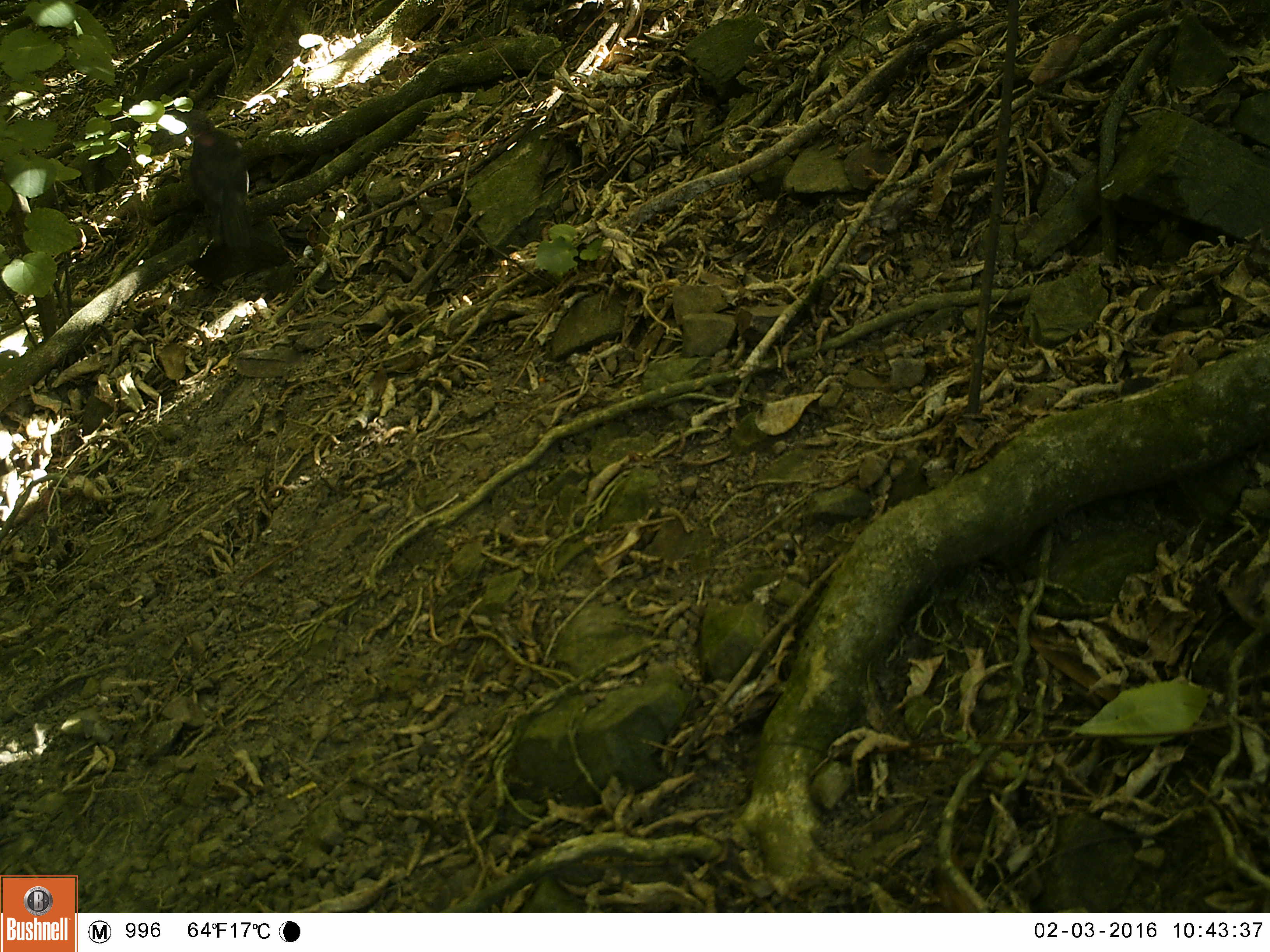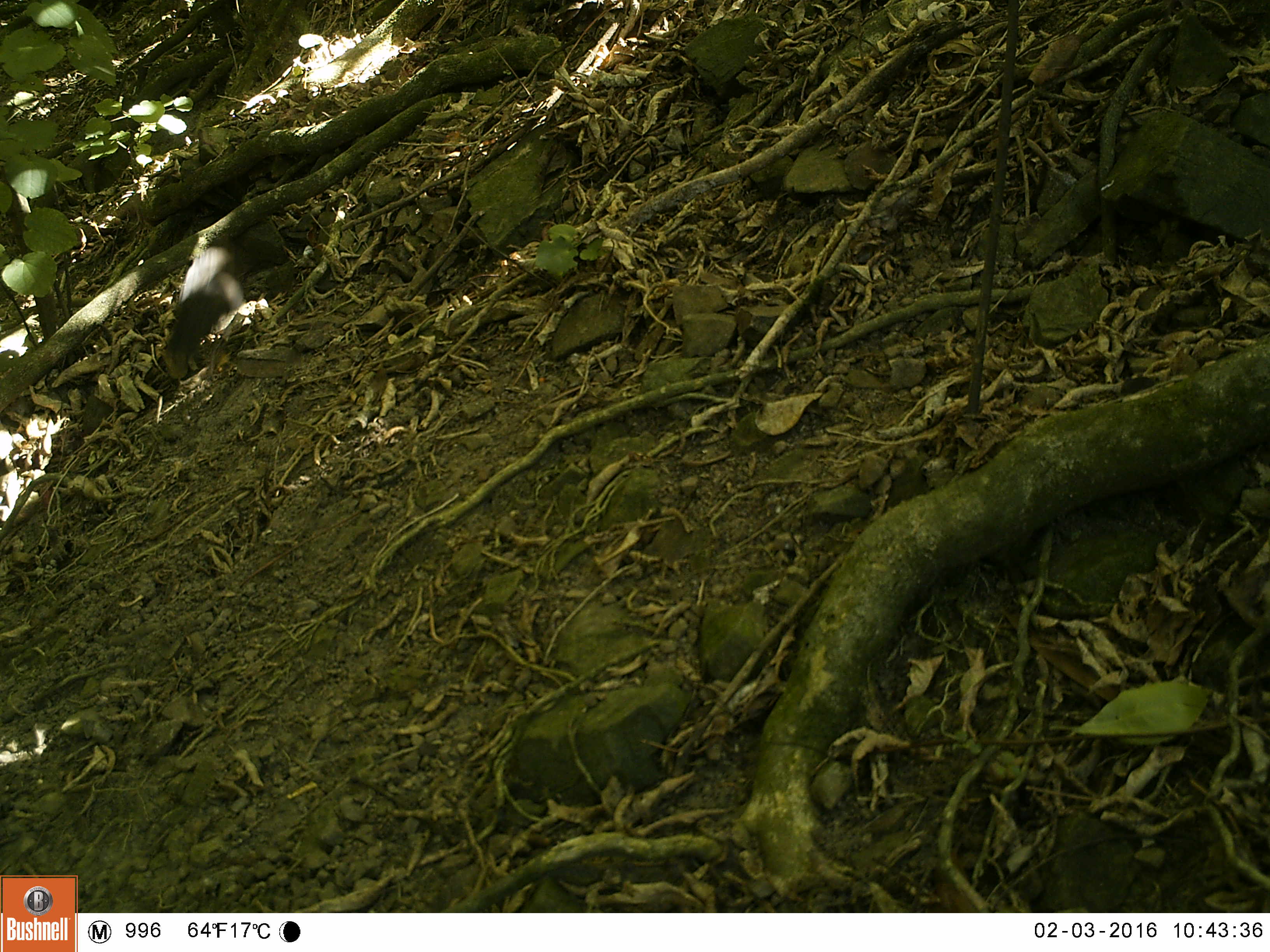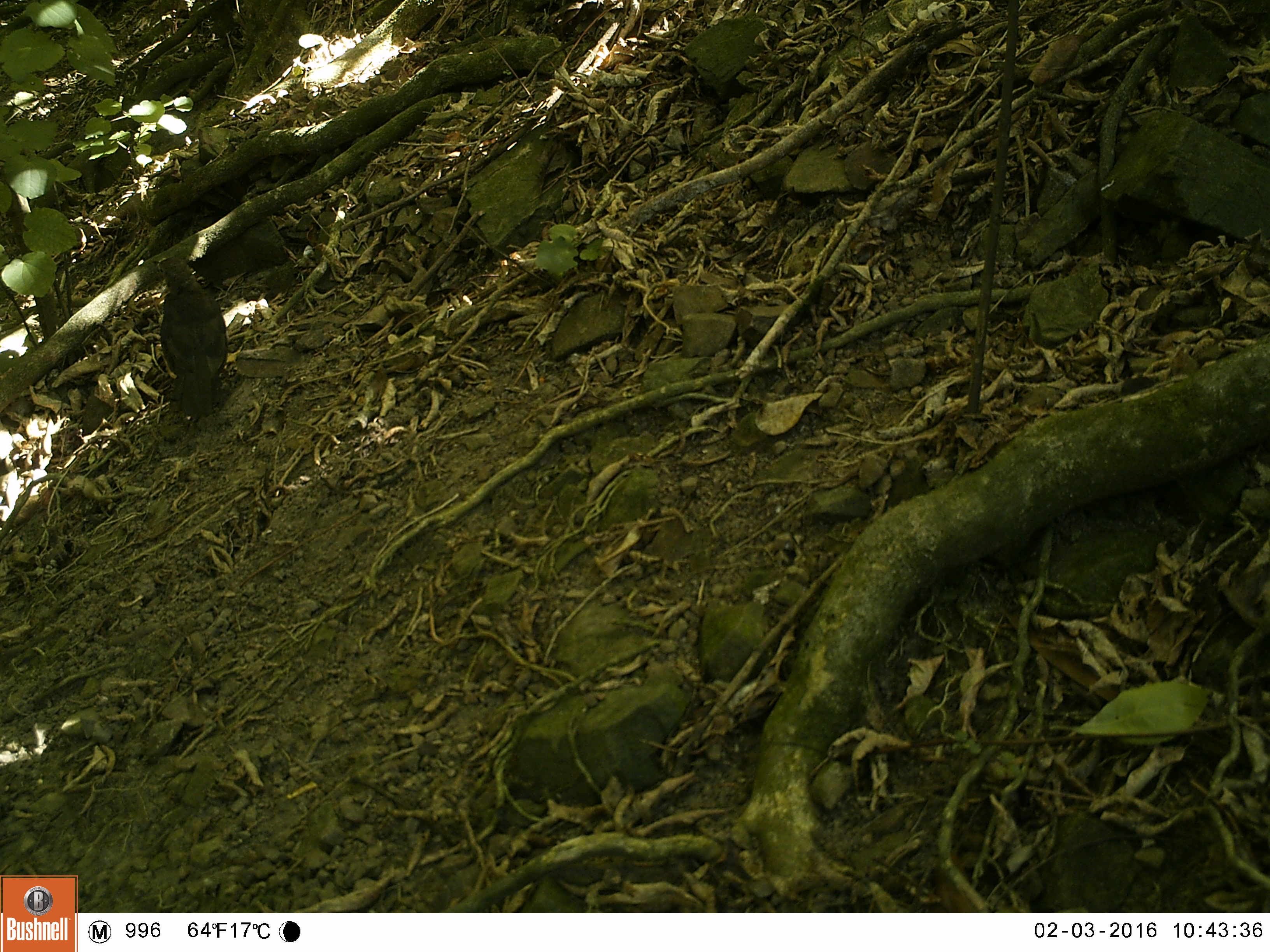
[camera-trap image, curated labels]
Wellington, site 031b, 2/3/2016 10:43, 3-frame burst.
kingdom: Animalia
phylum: Chordata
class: Aves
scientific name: Aves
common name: bird